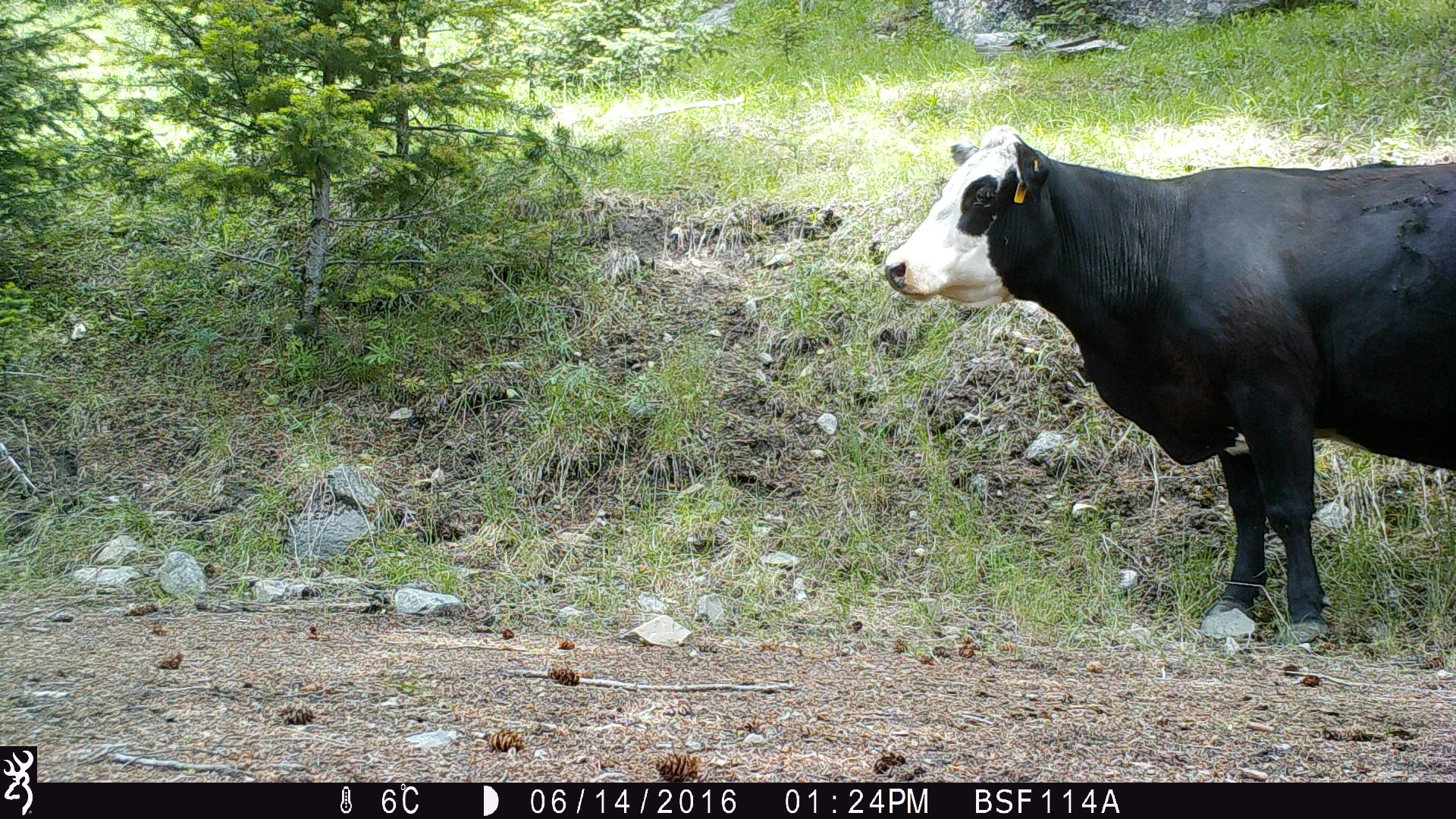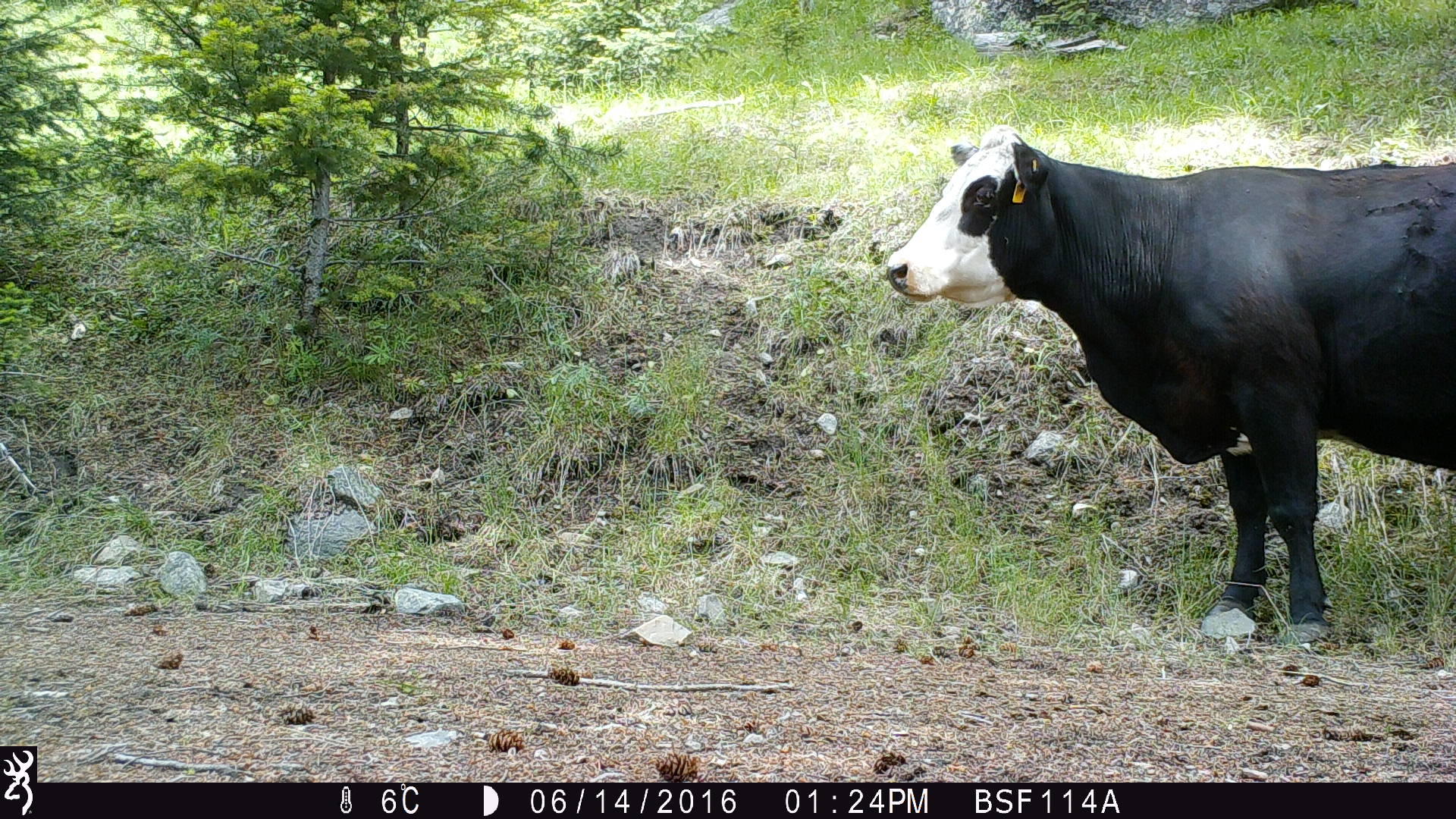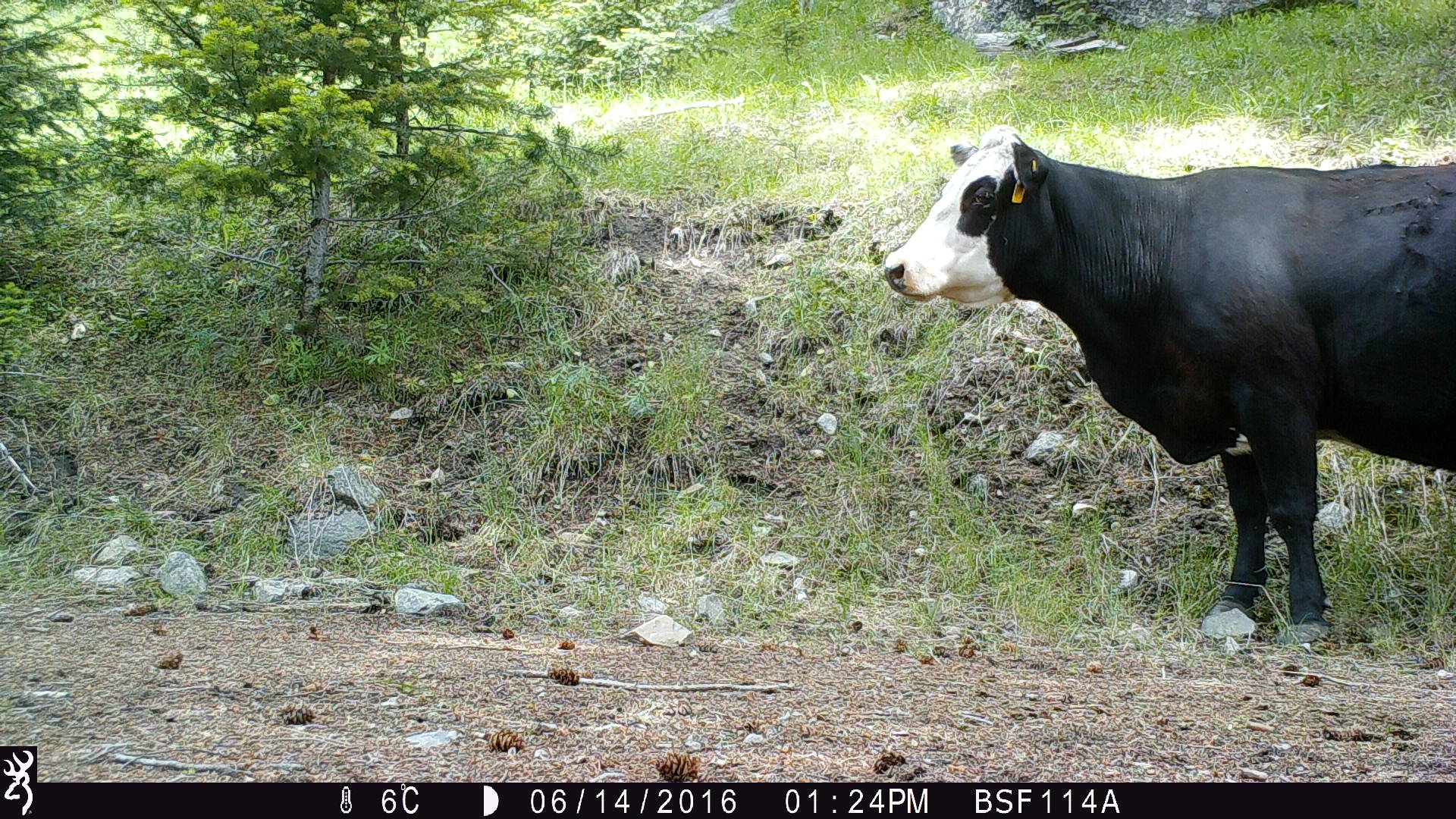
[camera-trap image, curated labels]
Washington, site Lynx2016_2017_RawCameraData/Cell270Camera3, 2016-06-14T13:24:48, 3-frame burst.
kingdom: Animalia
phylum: Chordata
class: Mammalia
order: Artiodactyla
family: Bovidae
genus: Bos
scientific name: Bos taurus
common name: domestic cattle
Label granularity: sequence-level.